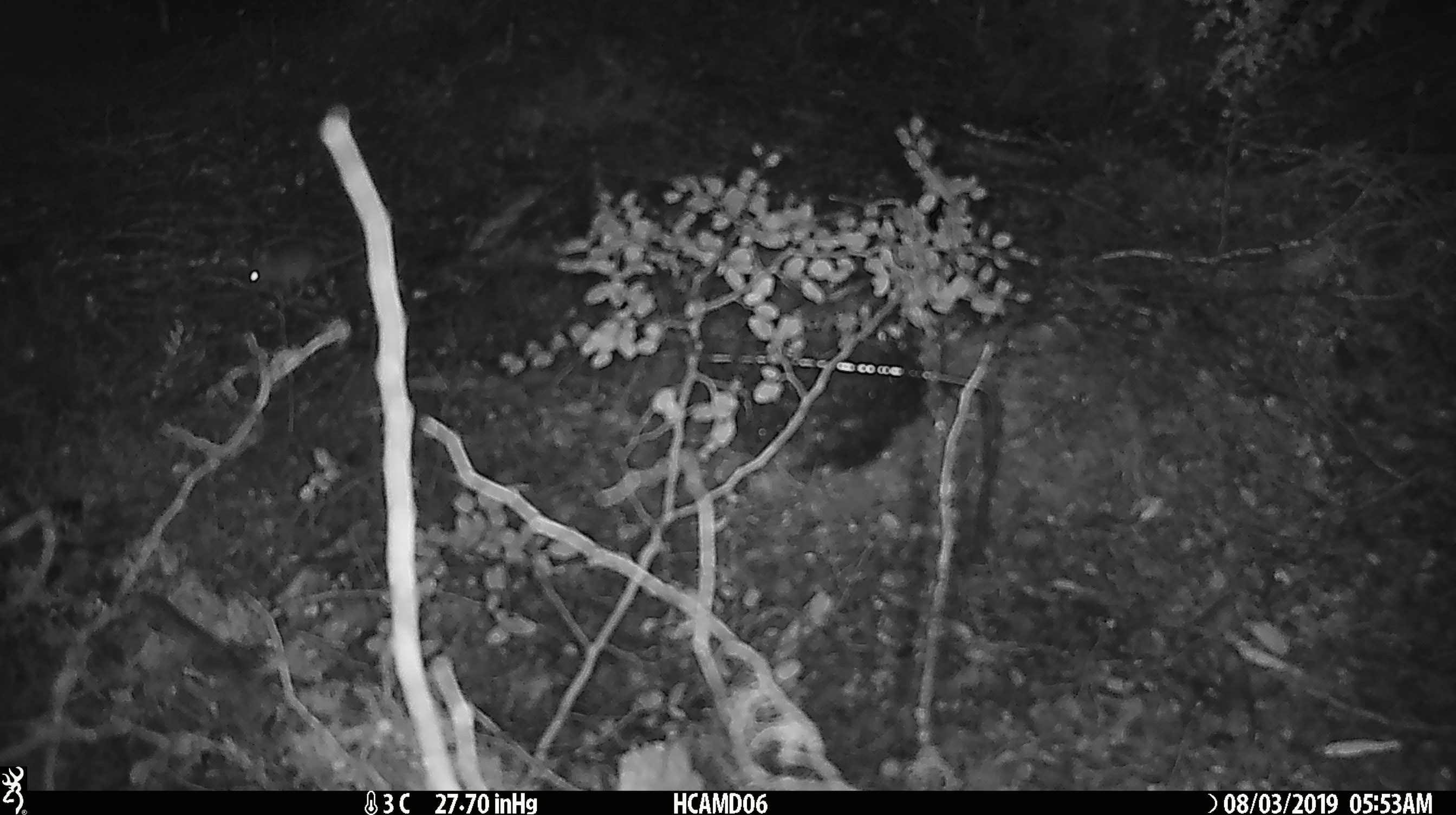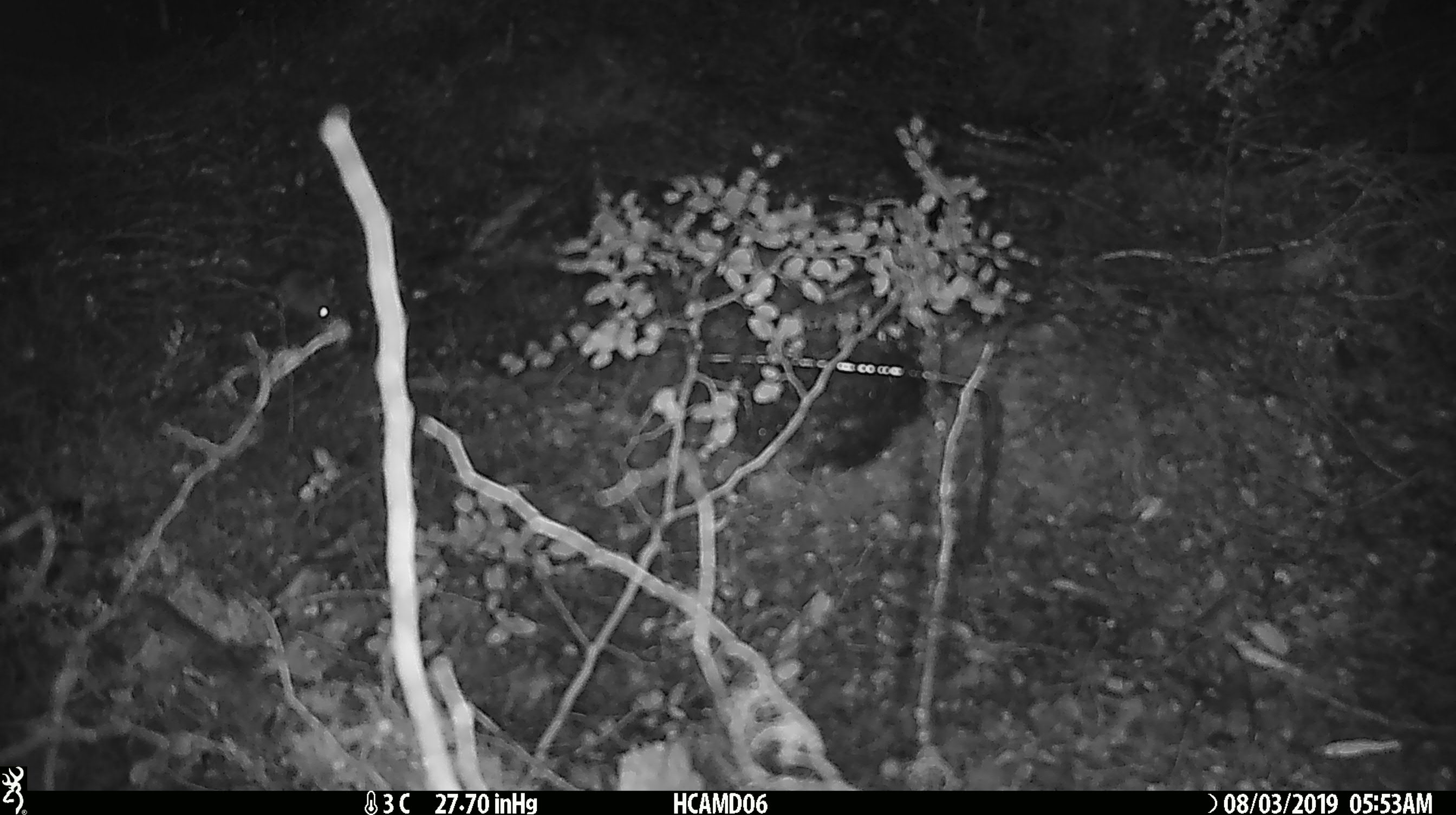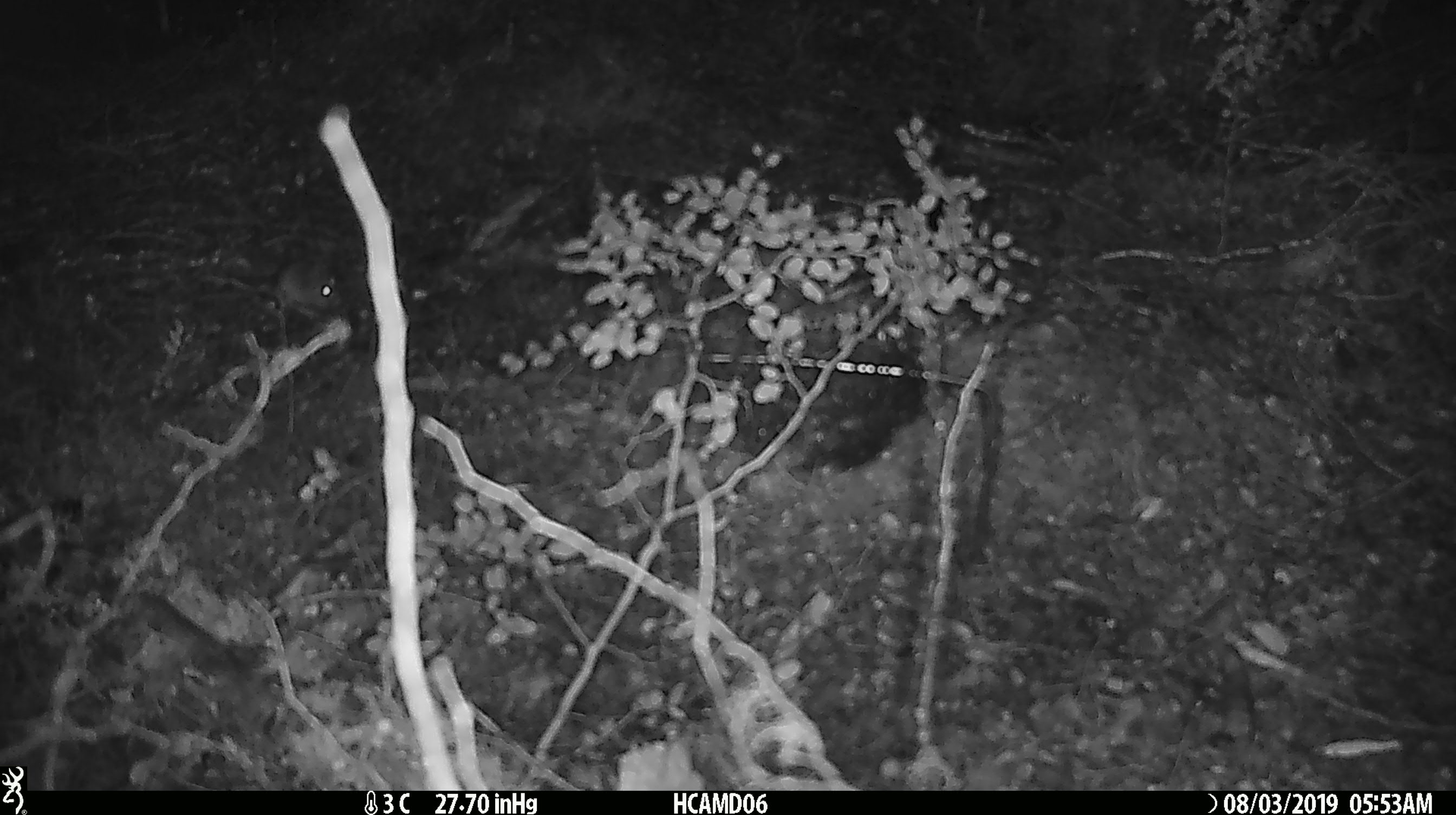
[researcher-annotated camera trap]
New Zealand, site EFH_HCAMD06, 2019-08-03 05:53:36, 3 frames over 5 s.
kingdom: Animalia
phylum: Chordata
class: Mammalia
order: Rodentia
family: Muridae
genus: Mus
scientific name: Mus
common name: mouse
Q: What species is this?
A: Mouse (Mus).